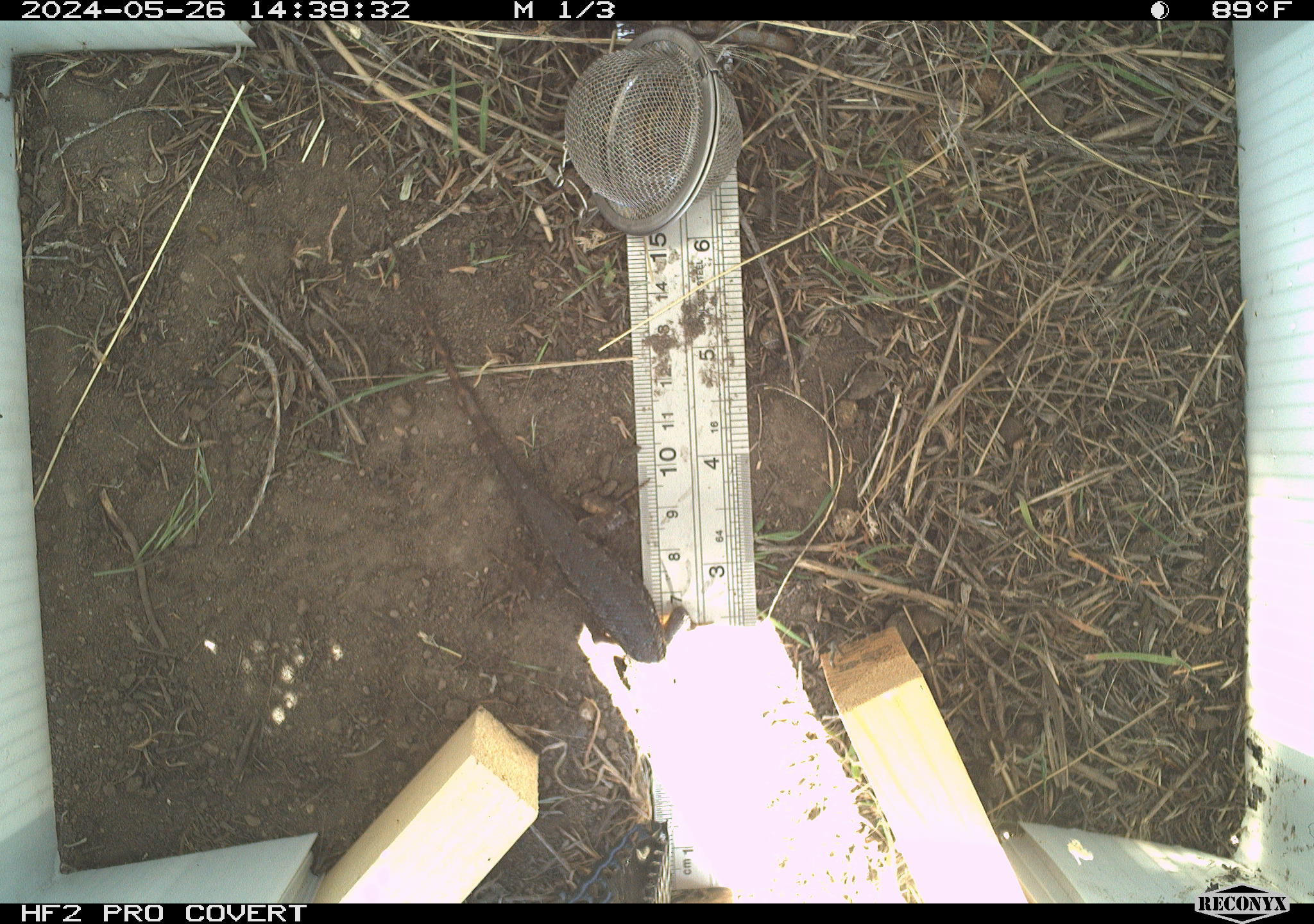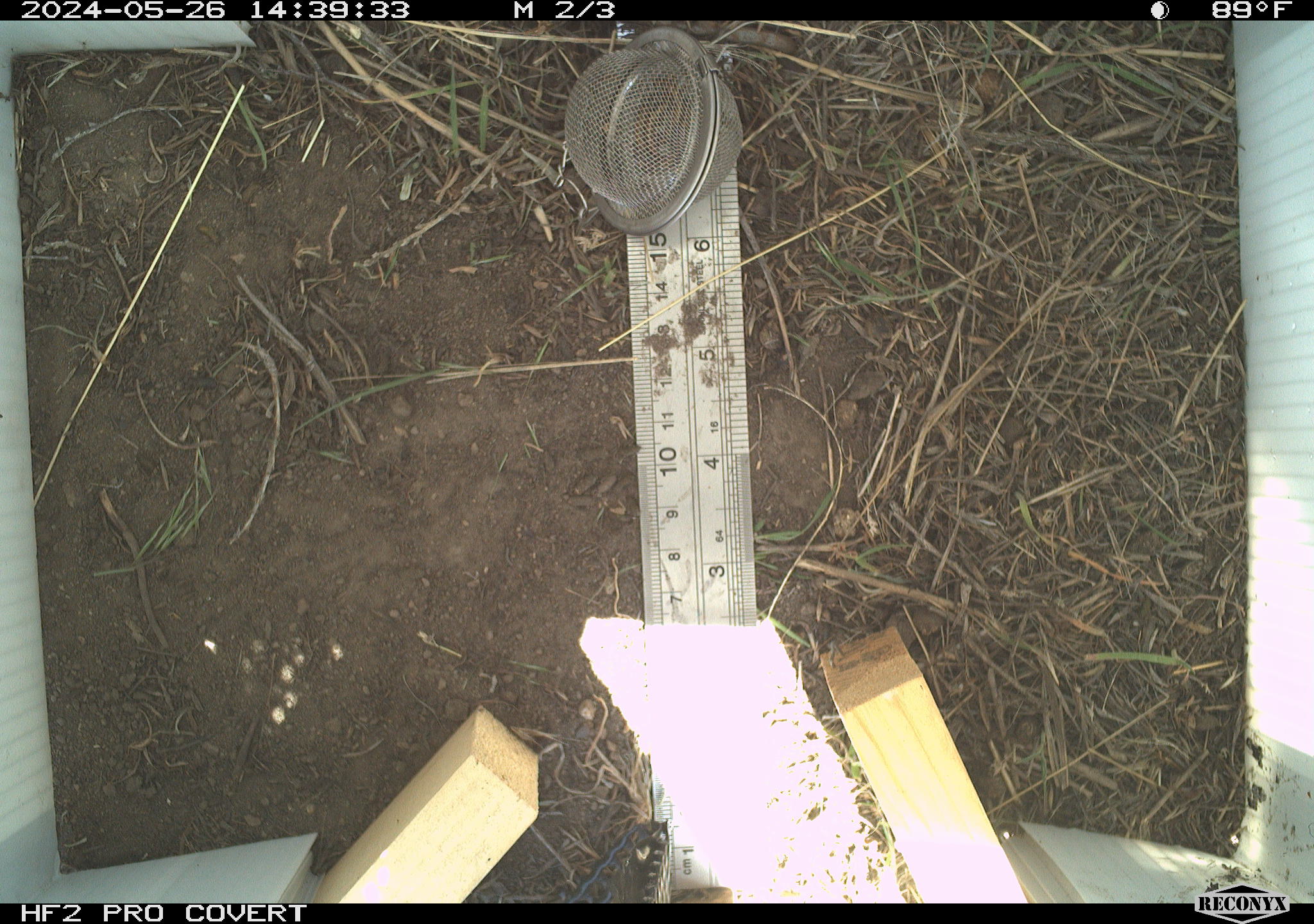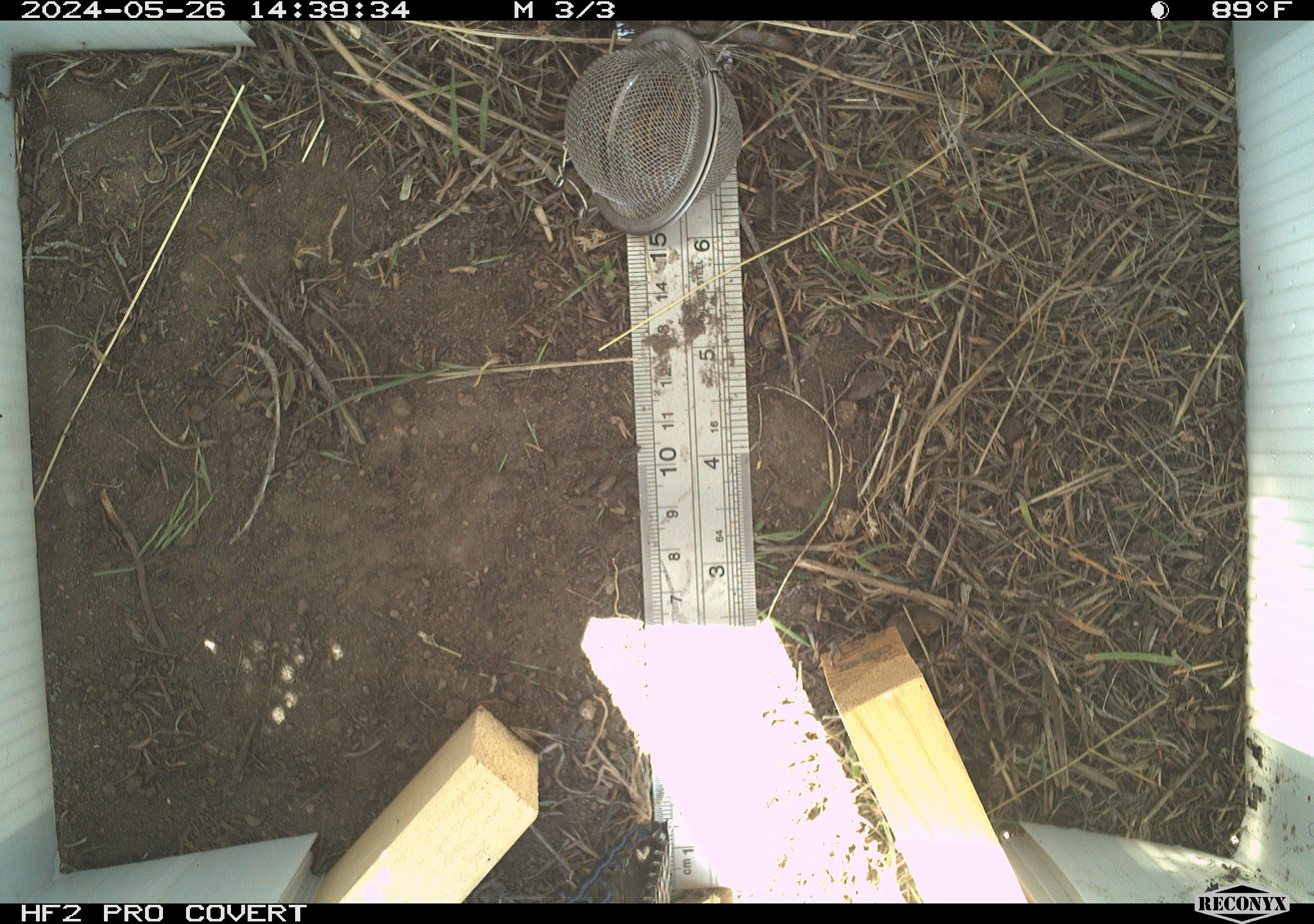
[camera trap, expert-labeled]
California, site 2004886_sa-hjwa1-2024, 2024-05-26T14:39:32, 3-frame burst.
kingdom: Animalia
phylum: Chordata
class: Reptilia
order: Squamata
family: Phrynosomatidae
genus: Sceloporus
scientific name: Sceloporus occidentalis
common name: western fence lizard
Western fence lizard (Sceloporus occidentalis).